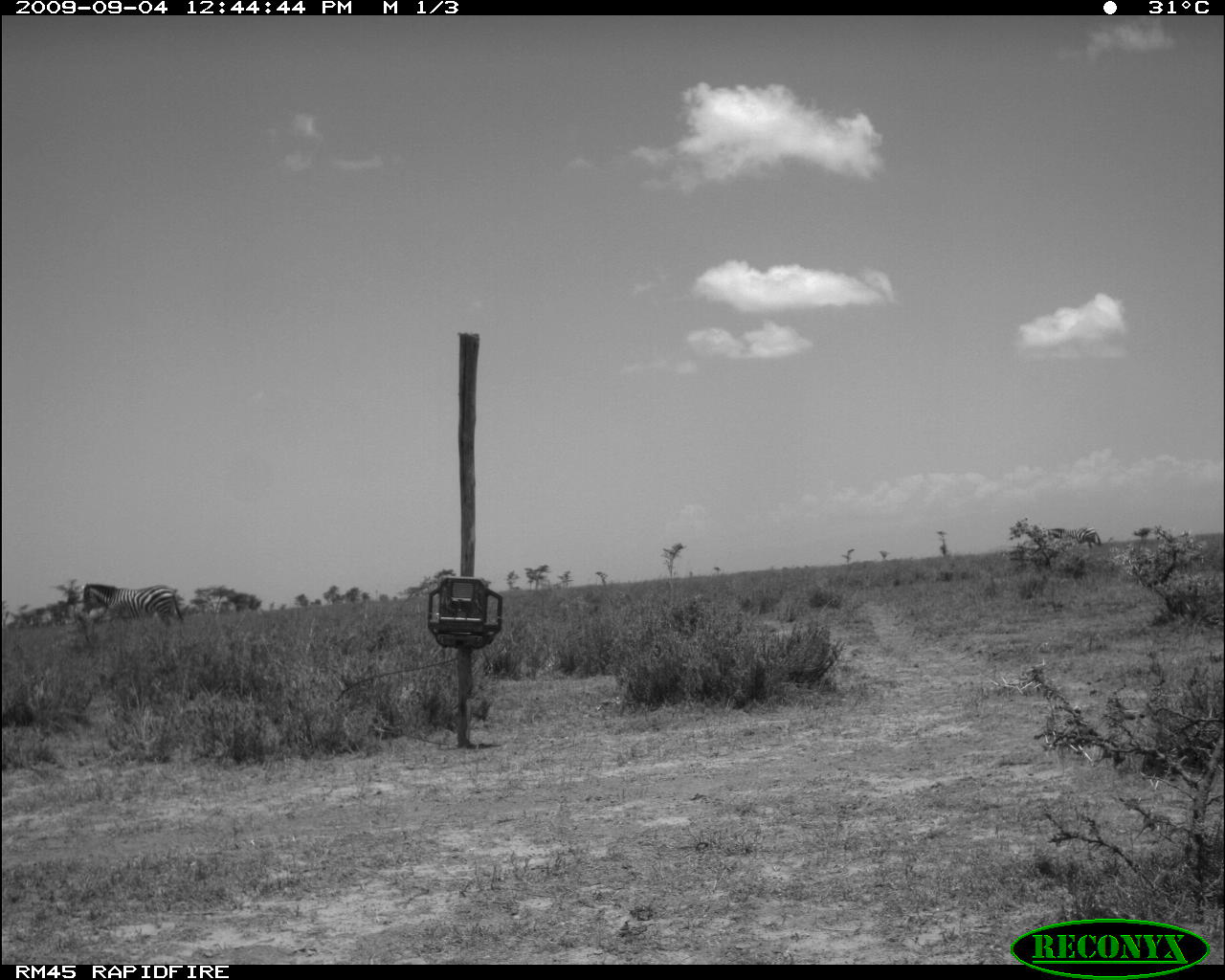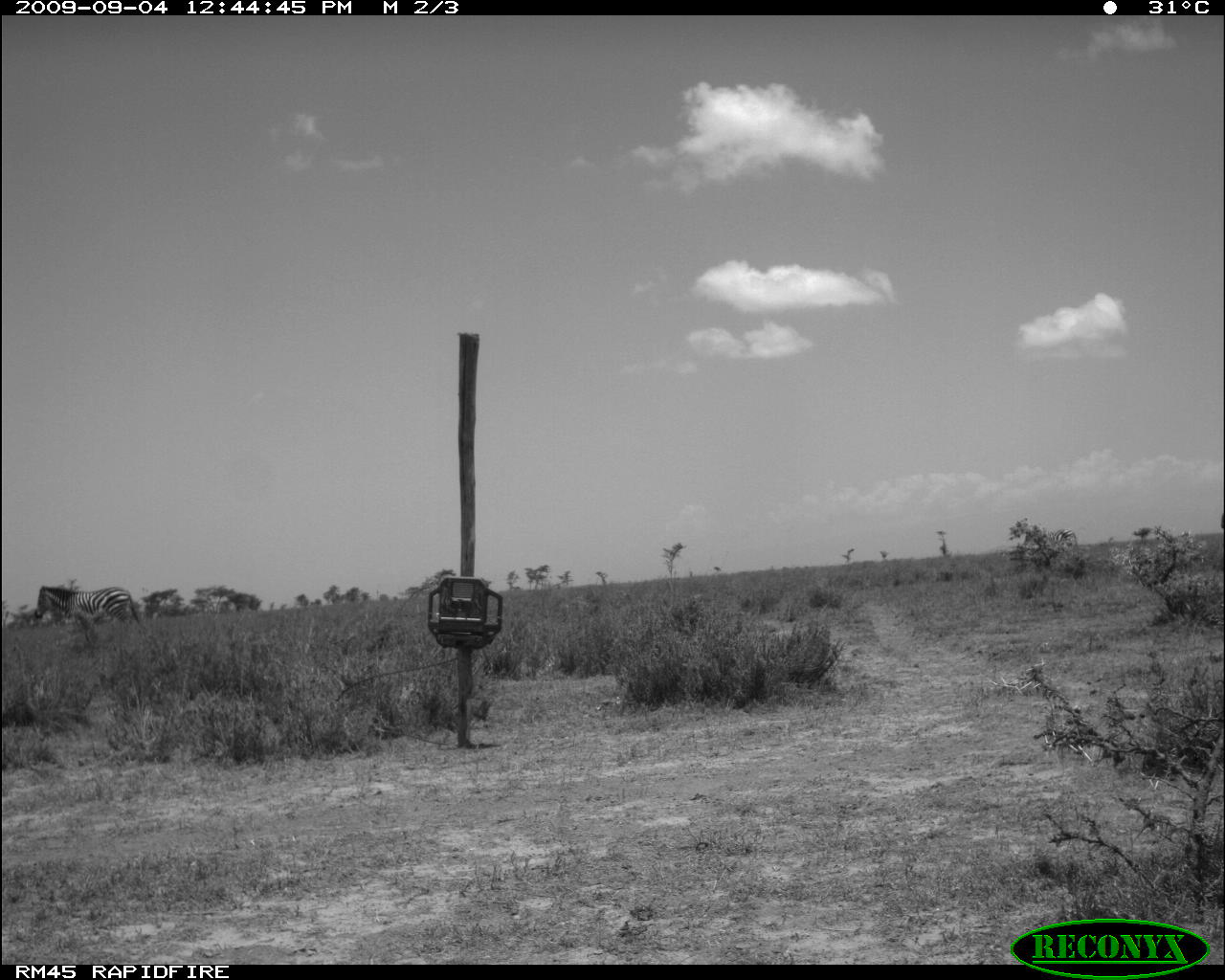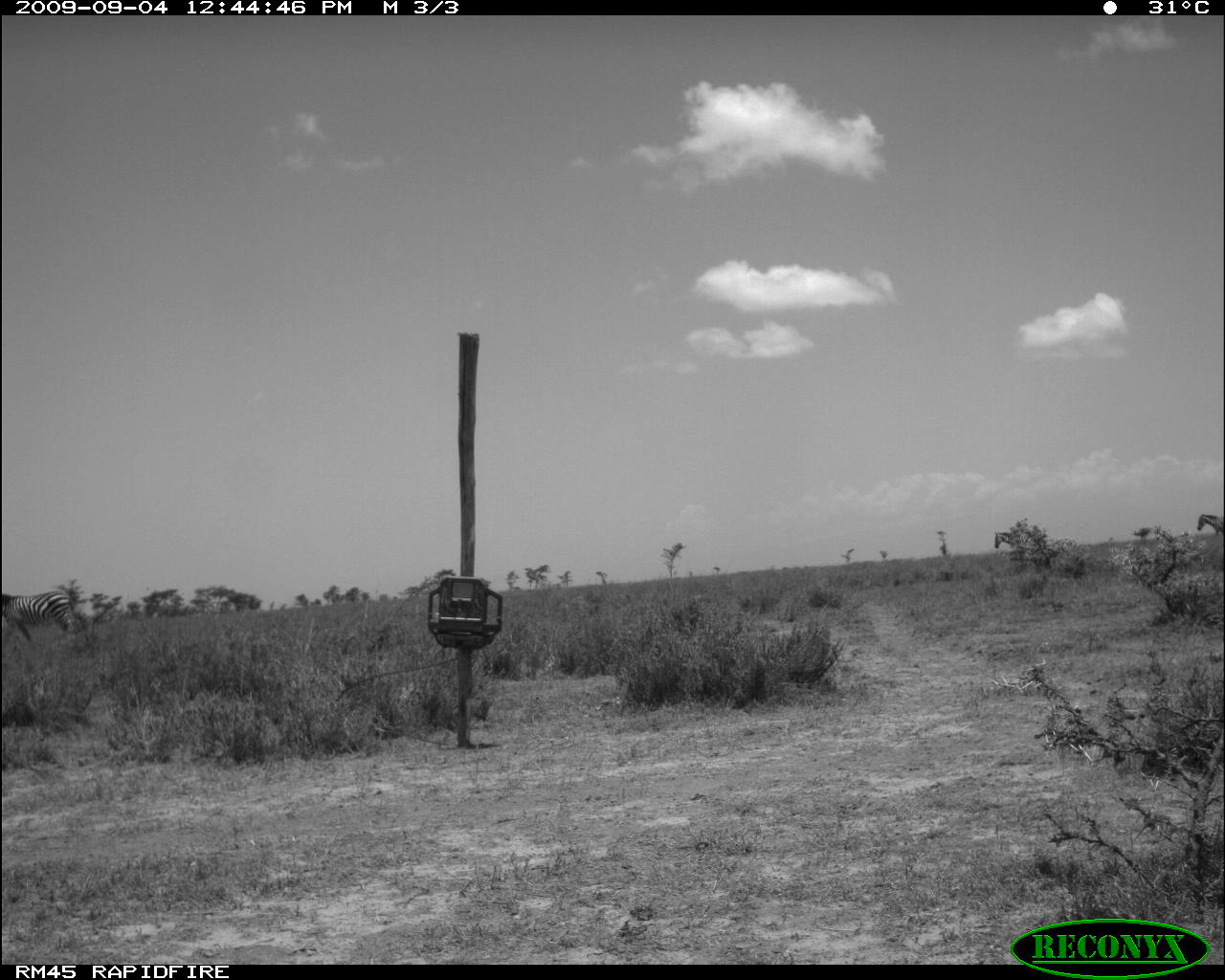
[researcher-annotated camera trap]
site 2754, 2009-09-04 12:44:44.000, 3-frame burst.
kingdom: Animalia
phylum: Chordata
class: Mammalia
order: Perissodactyla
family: Equidae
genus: Equus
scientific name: Equus quagga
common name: plains zebra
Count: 2.